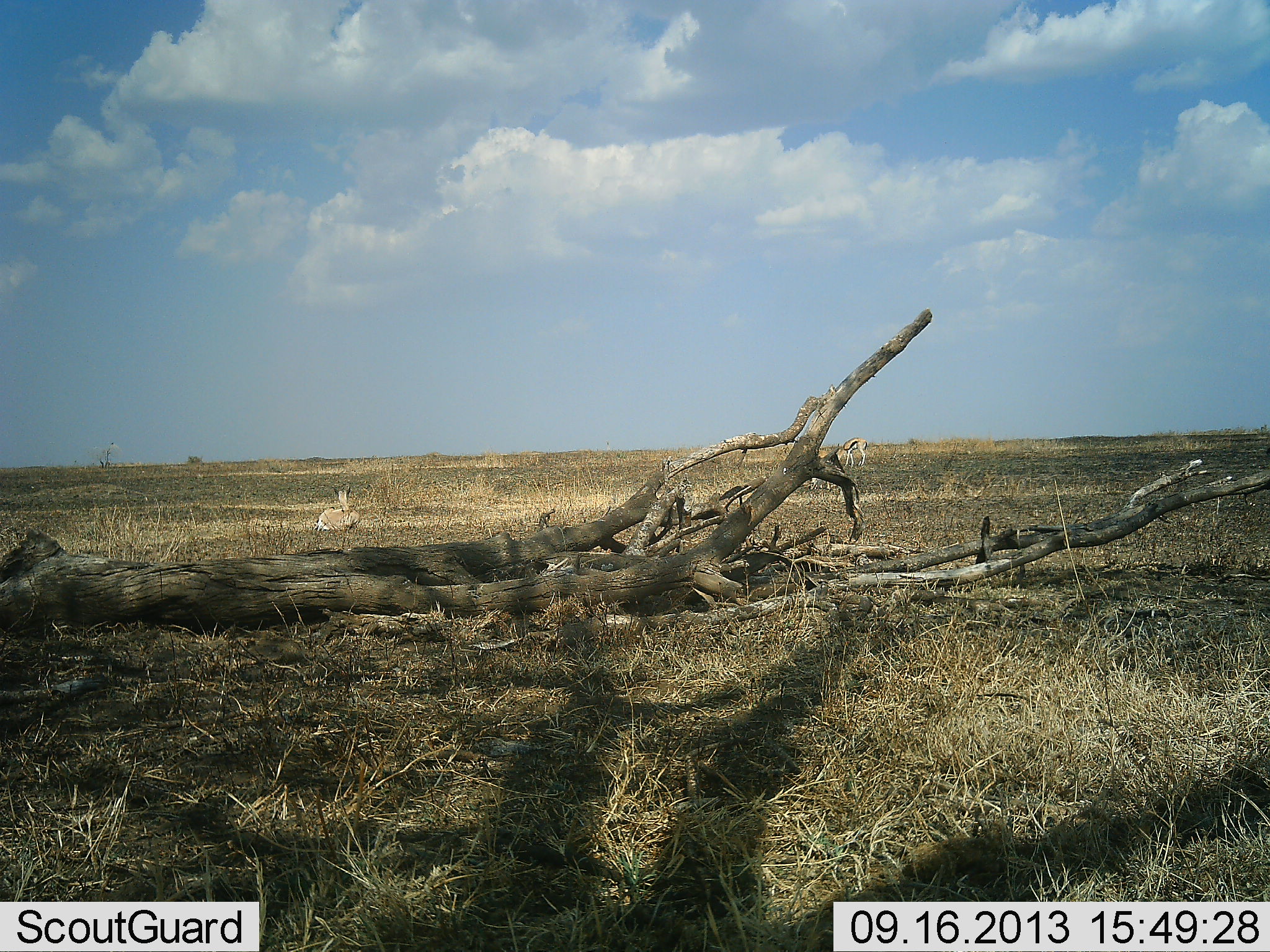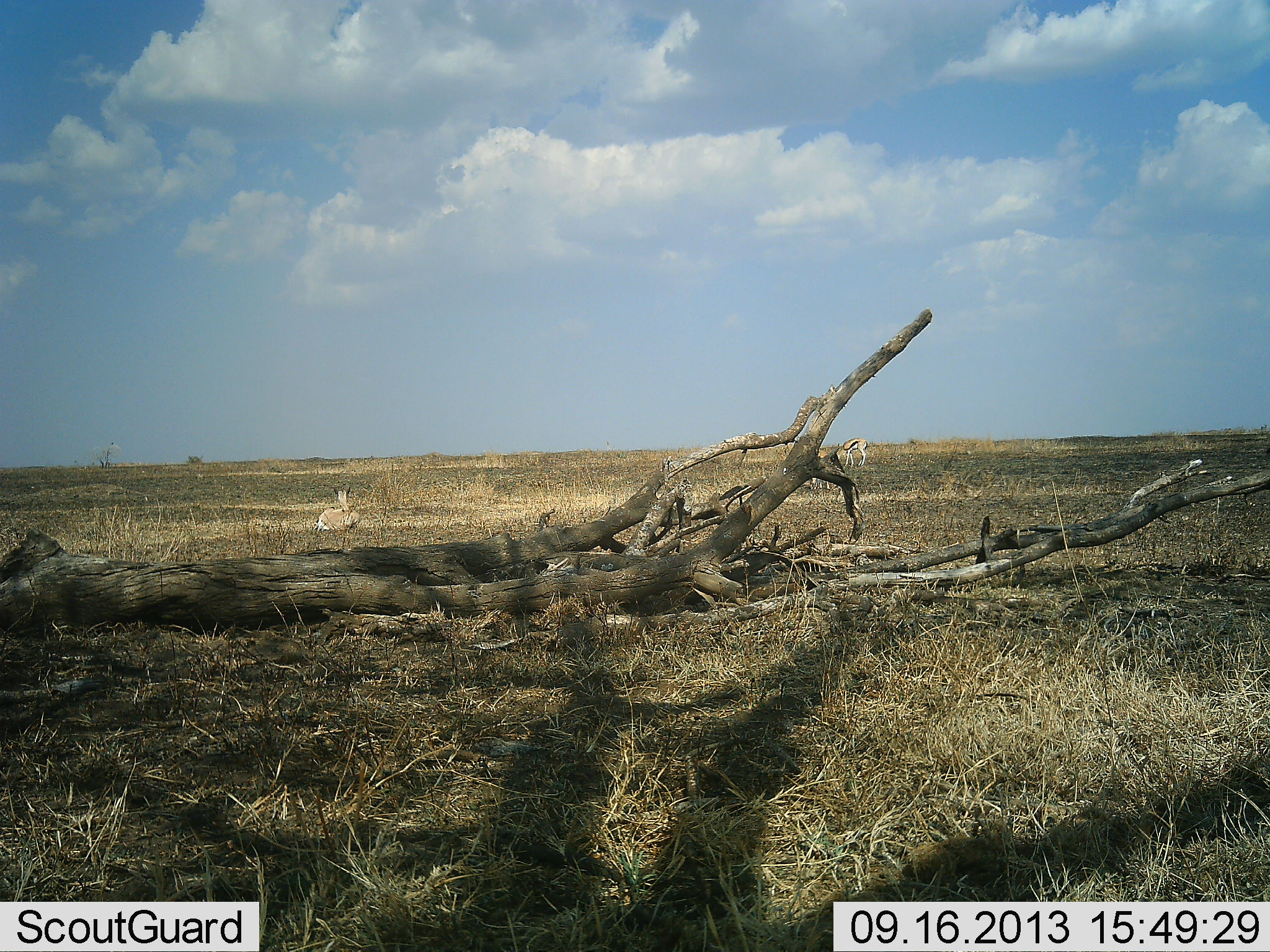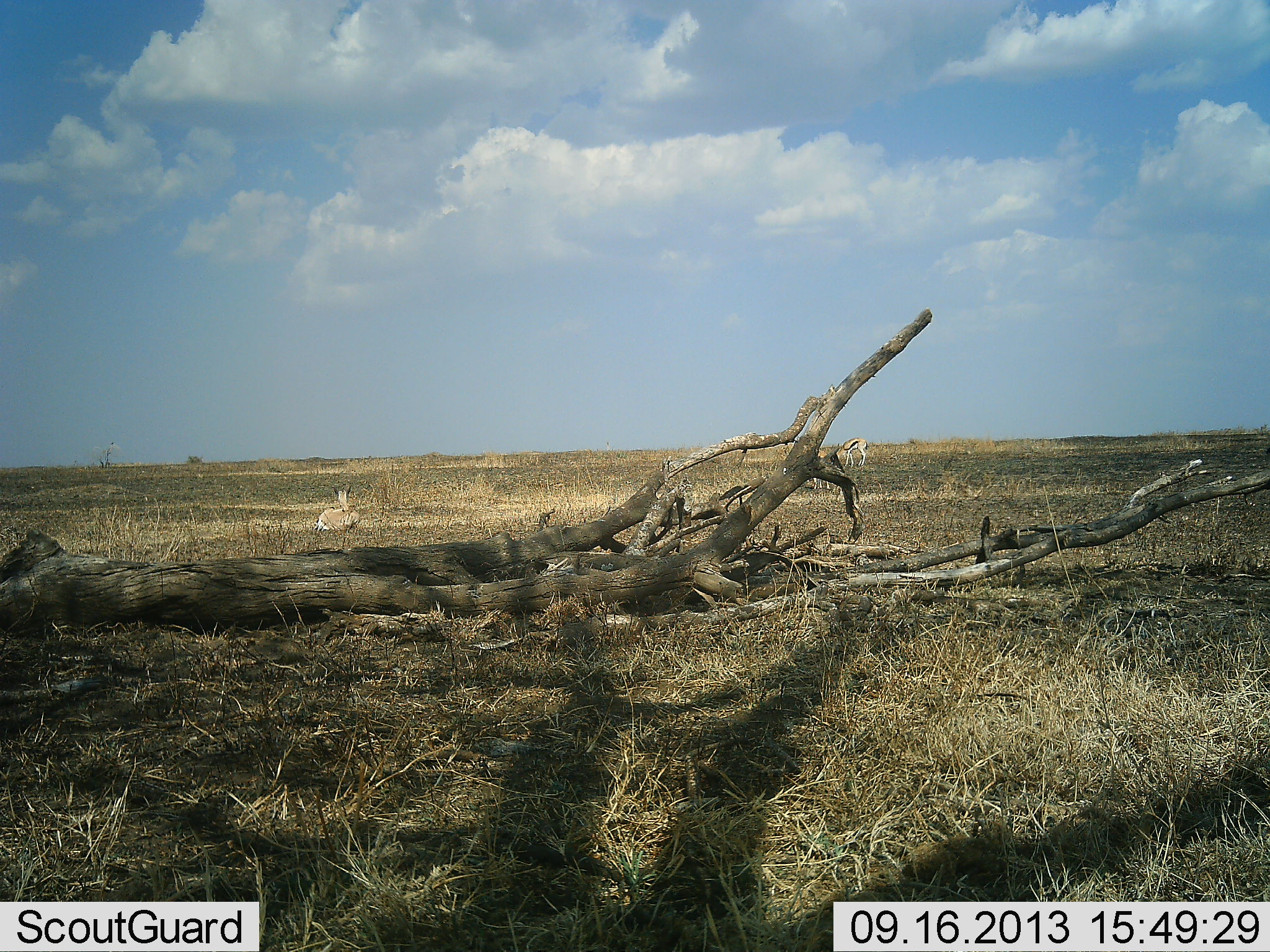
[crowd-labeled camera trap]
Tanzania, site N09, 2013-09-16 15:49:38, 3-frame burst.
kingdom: Animalia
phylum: Chordata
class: Mammalia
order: Artiodactyla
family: Bovidae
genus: Eudorcas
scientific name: Eudorcas thomsonii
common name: thomson's gazelle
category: gazellethomsons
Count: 3.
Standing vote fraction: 25%.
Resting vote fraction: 75%.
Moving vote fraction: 0%.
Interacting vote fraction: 0%.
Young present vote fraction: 0%.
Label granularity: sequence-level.